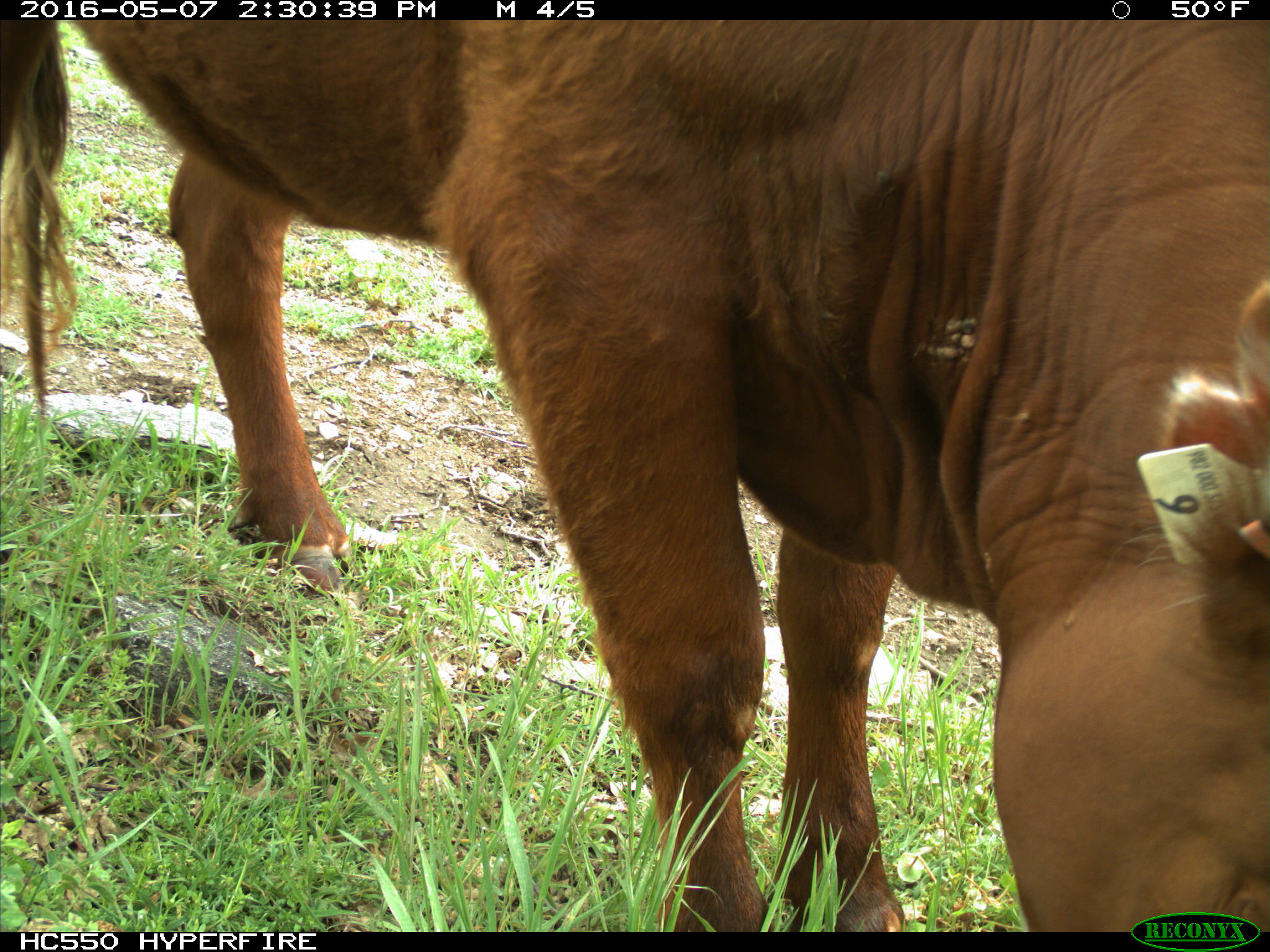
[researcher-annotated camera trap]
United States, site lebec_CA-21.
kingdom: Animalia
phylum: Chordata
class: Mammalia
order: Artiodactyla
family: Bovidae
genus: Bos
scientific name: Bos taurus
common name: domestic cow